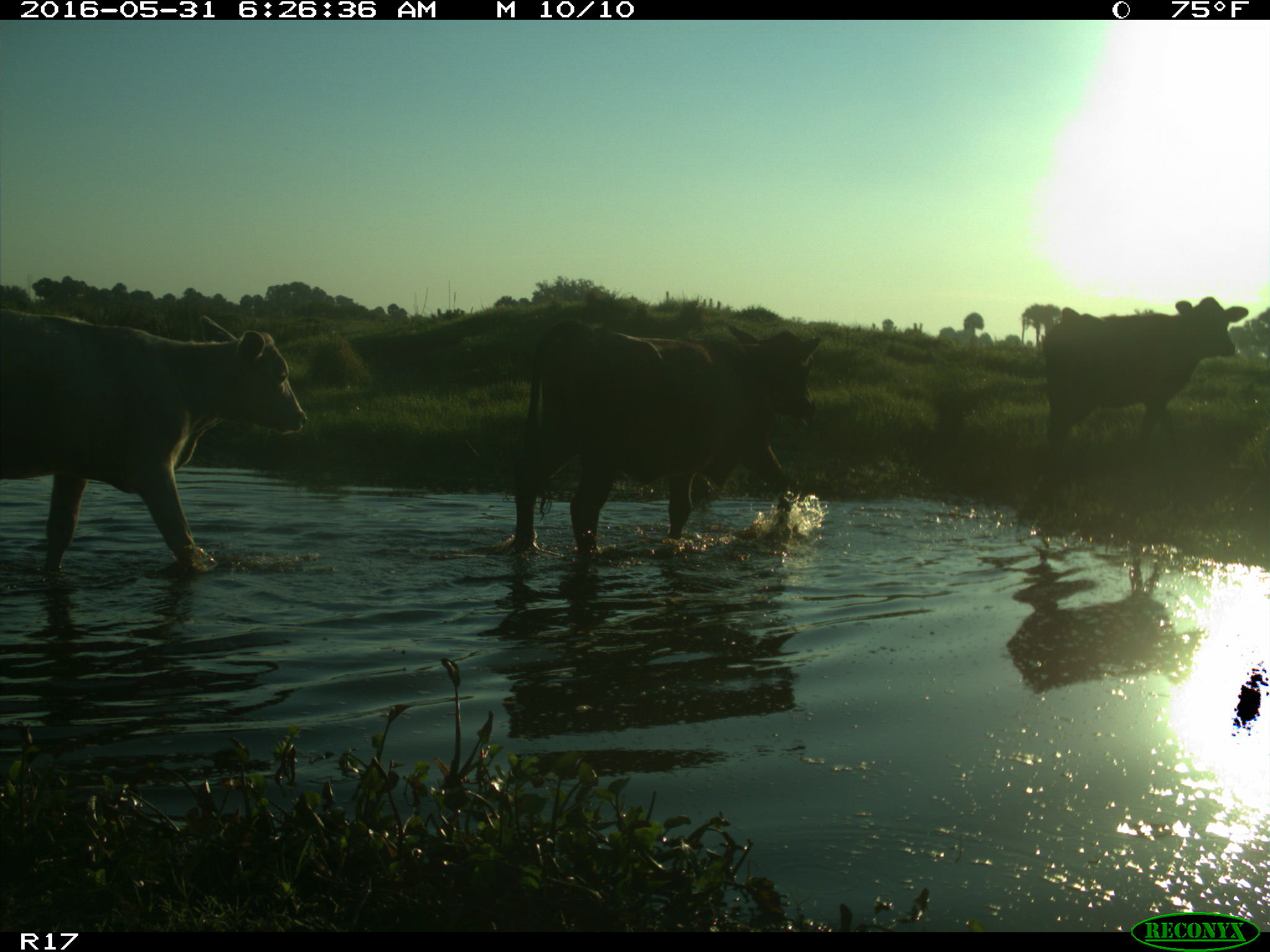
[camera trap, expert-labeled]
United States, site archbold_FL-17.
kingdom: Animalia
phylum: Chordata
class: Mammalia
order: Artiodactyla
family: Bovidae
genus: Bos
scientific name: Bos taurus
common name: domestic cow